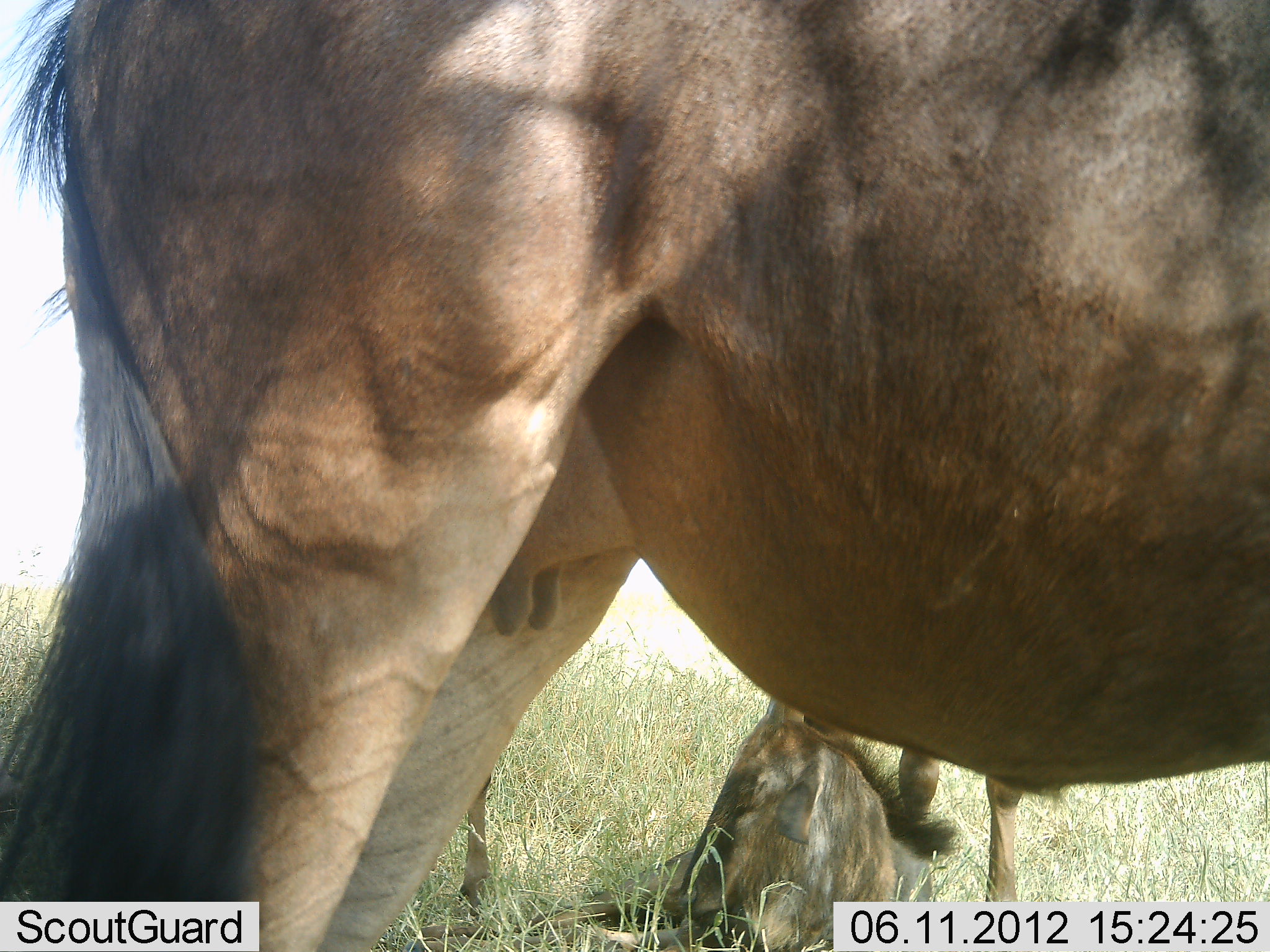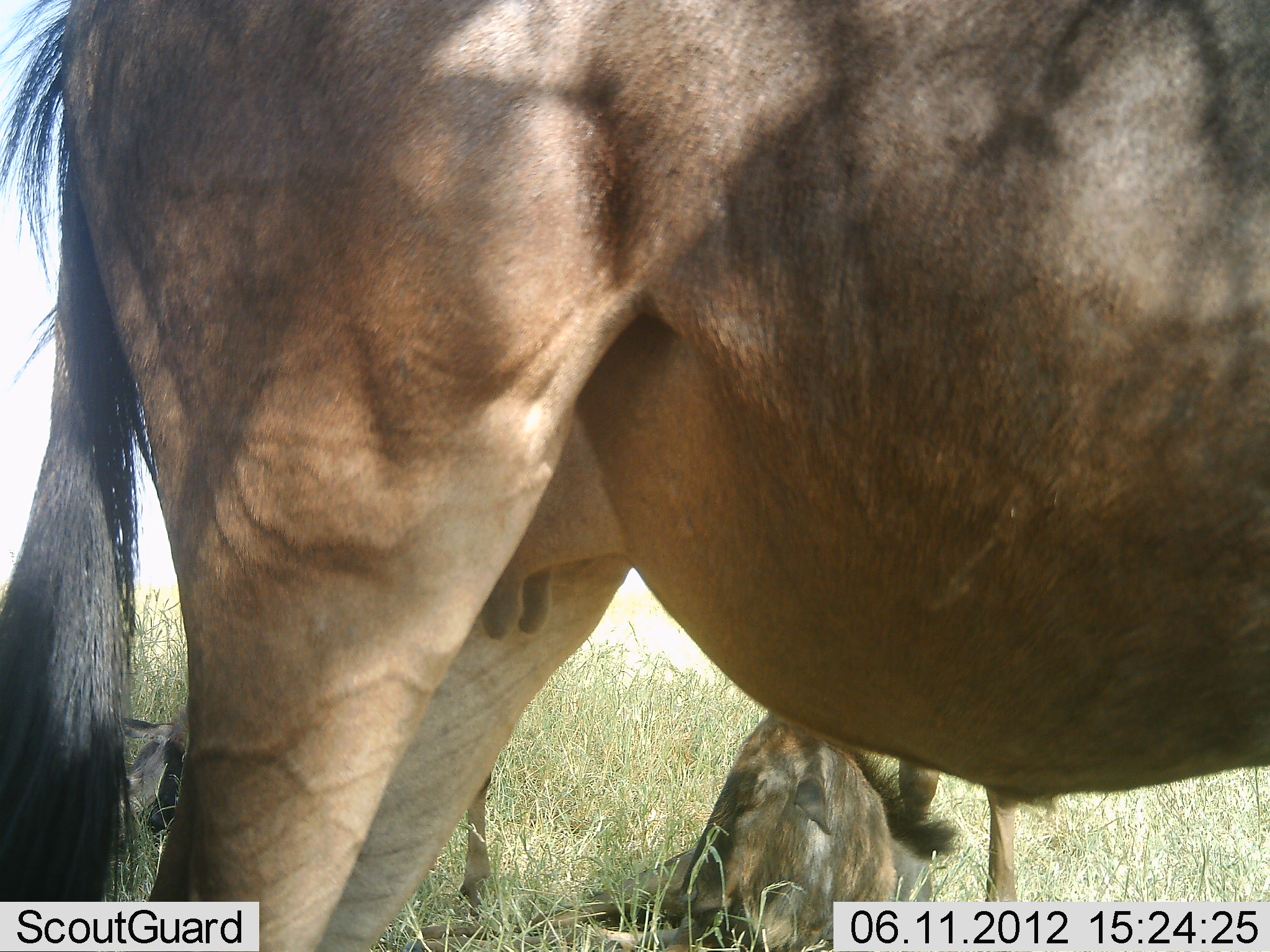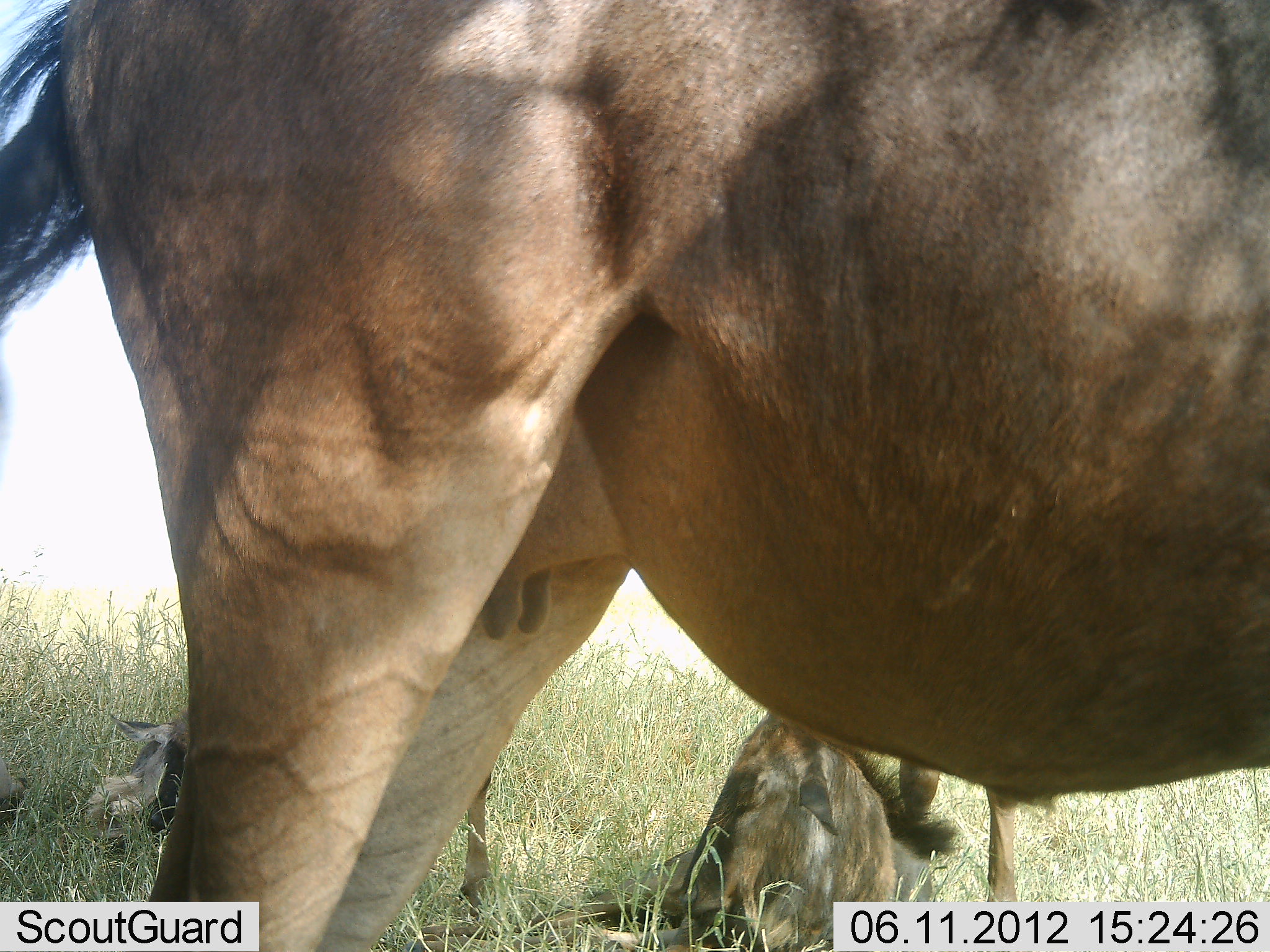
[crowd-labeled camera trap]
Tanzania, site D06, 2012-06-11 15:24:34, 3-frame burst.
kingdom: Animalia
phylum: Chordata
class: Mammalia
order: Artiodactyla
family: Bovidae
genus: Connochaetes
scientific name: Connochaetes taurinus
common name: blue wildebeest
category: wildebeest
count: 2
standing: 80%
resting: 90%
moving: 0%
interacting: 0%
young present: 80%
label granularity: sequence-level